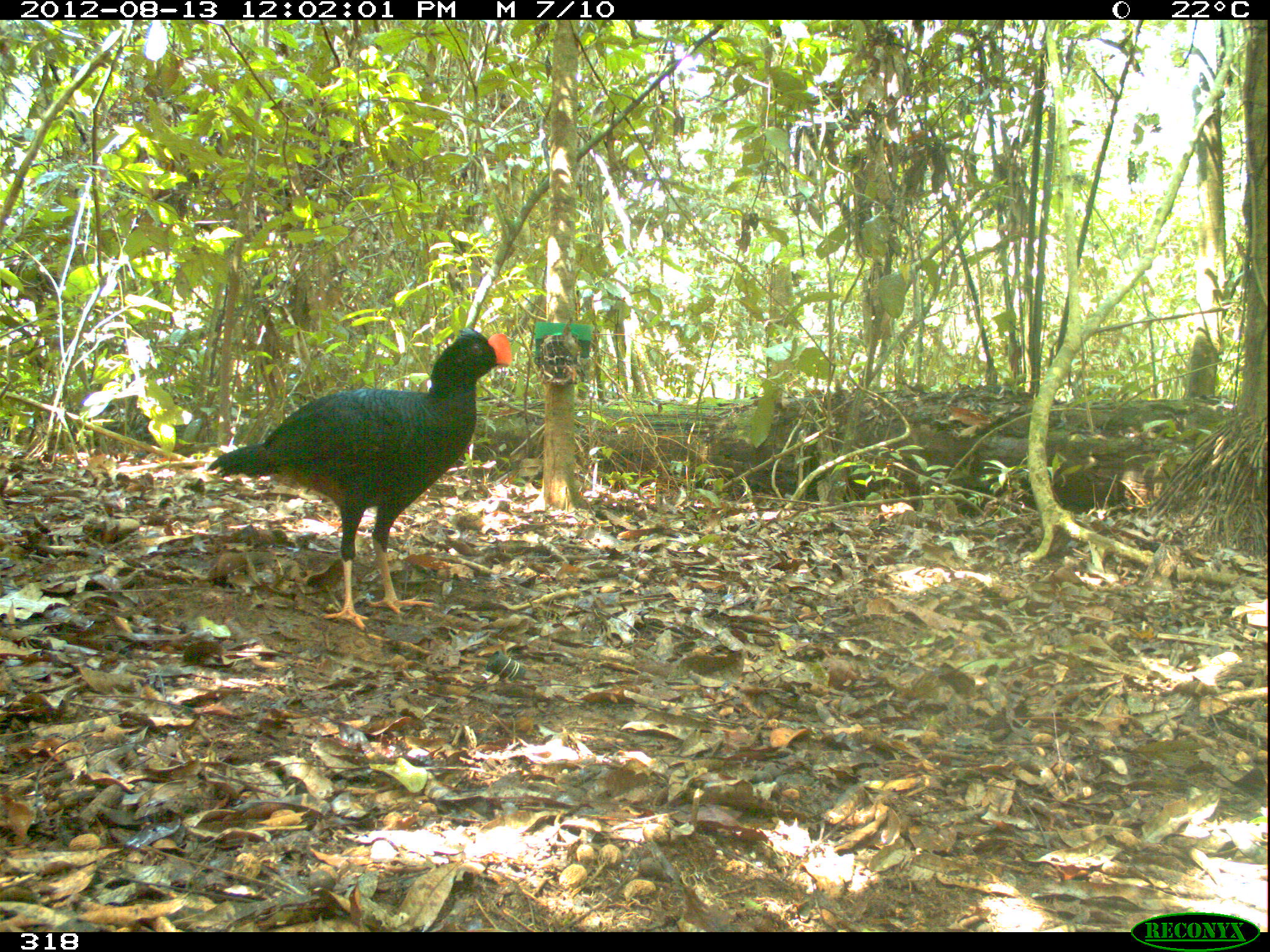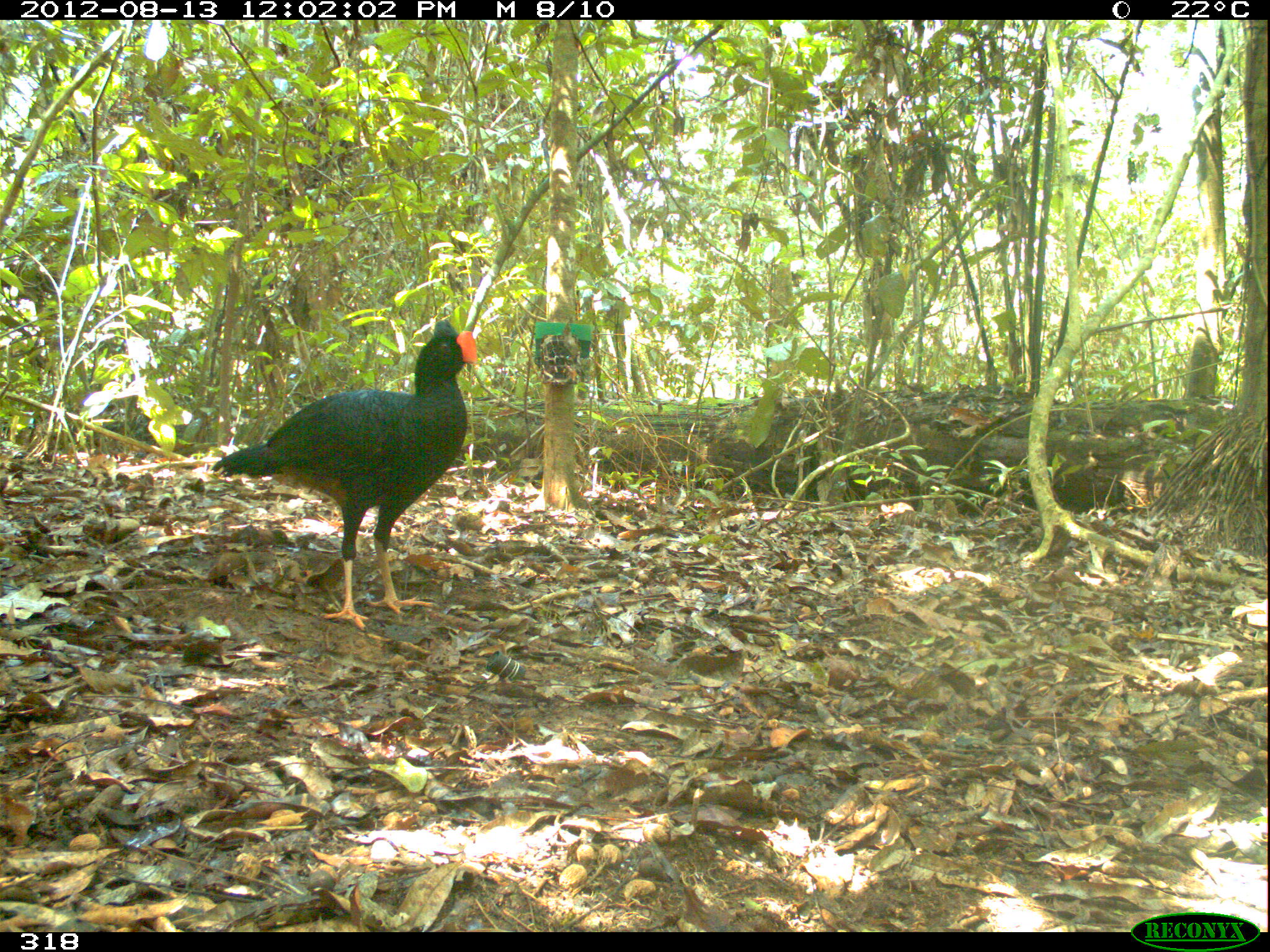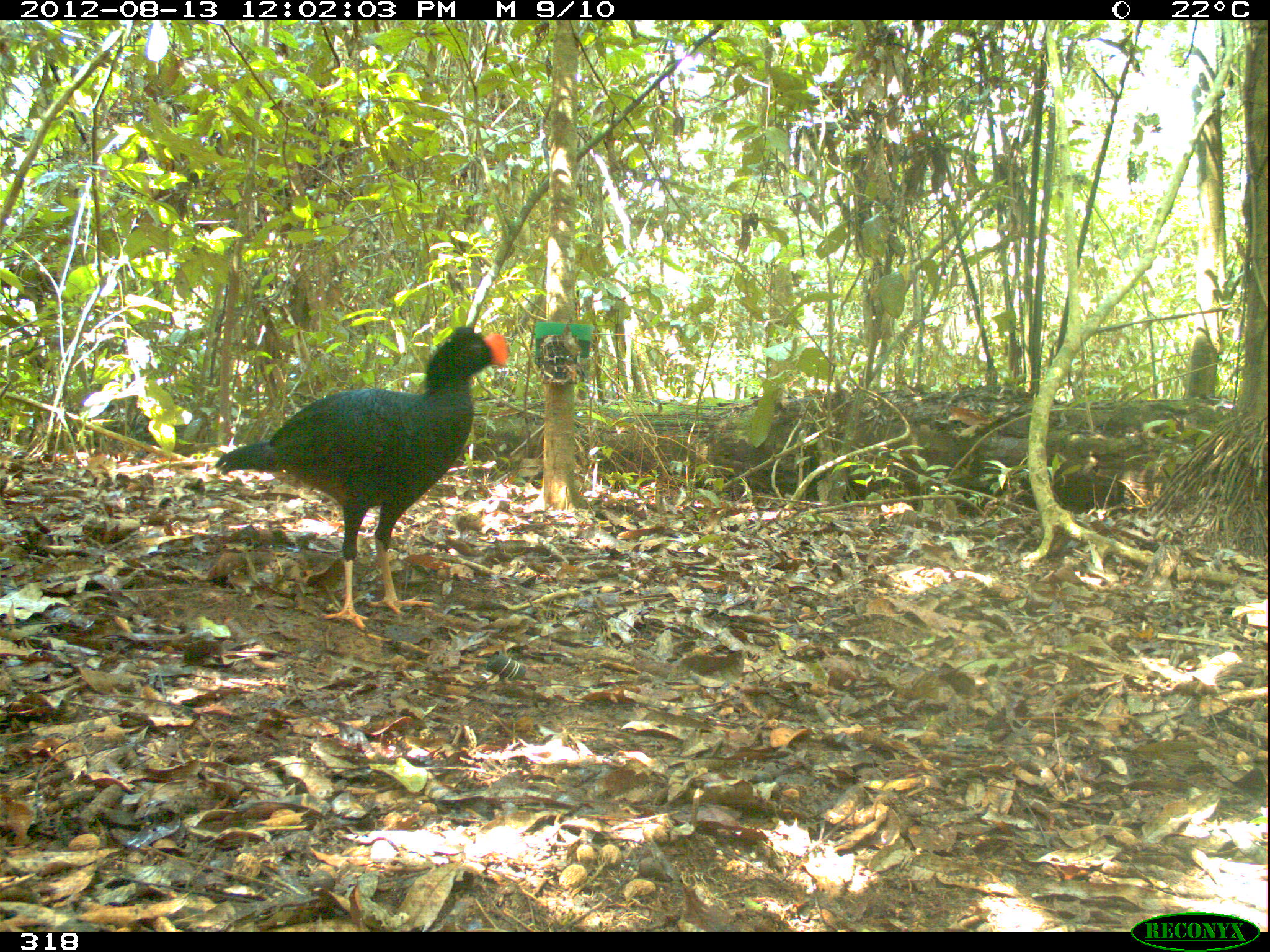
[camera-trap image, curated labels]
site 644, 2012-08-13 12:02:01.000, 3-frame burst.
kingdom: Animalia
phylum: Chordata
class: Aves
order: Galliformes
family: Cracidae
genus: Mitu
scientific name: Mitu tuberosum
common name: razor-billed curassow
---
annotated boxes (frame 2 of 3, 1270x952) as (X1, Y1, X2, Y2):
mitu tuberosum: (210, 318, 477, 632)